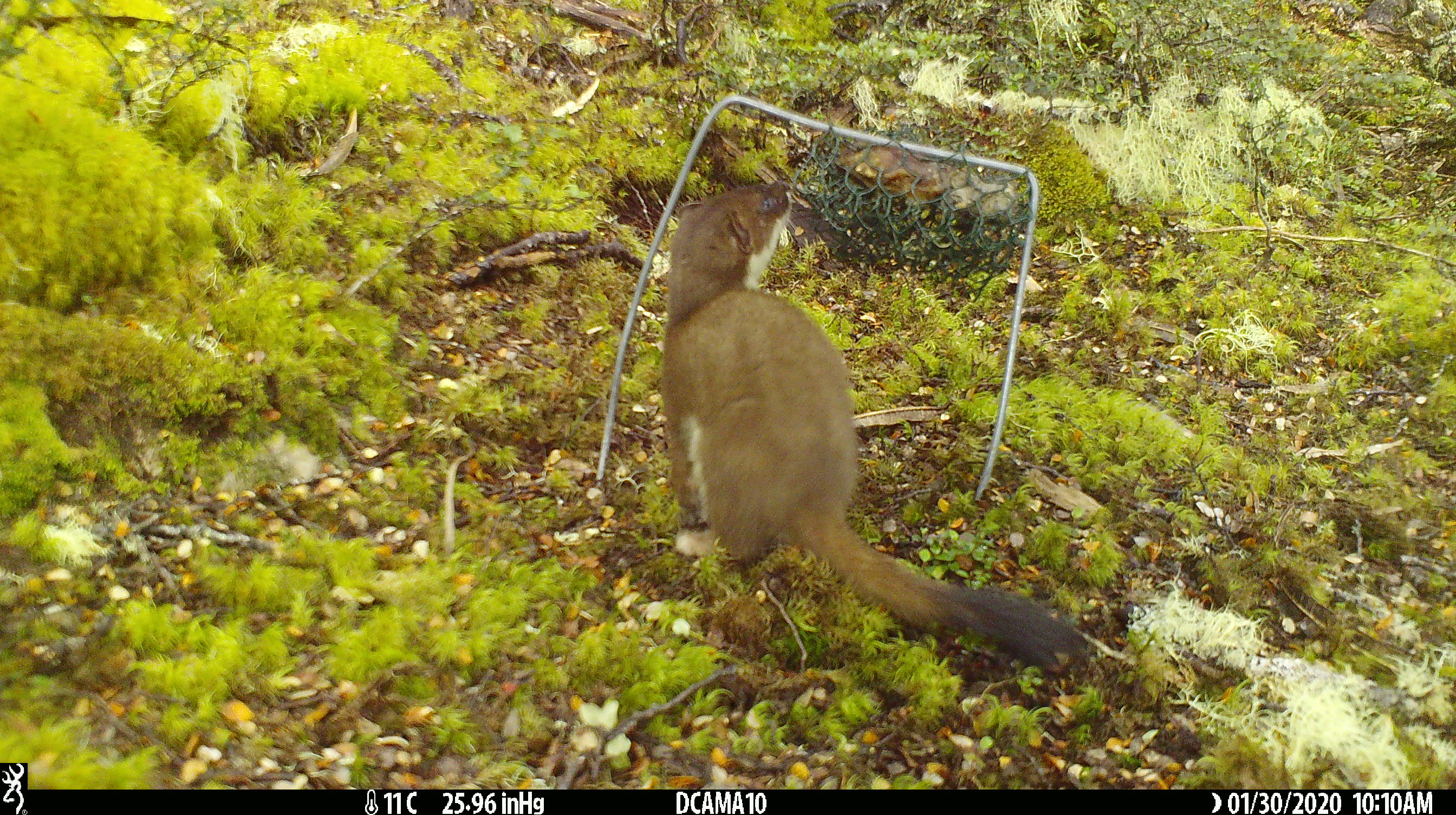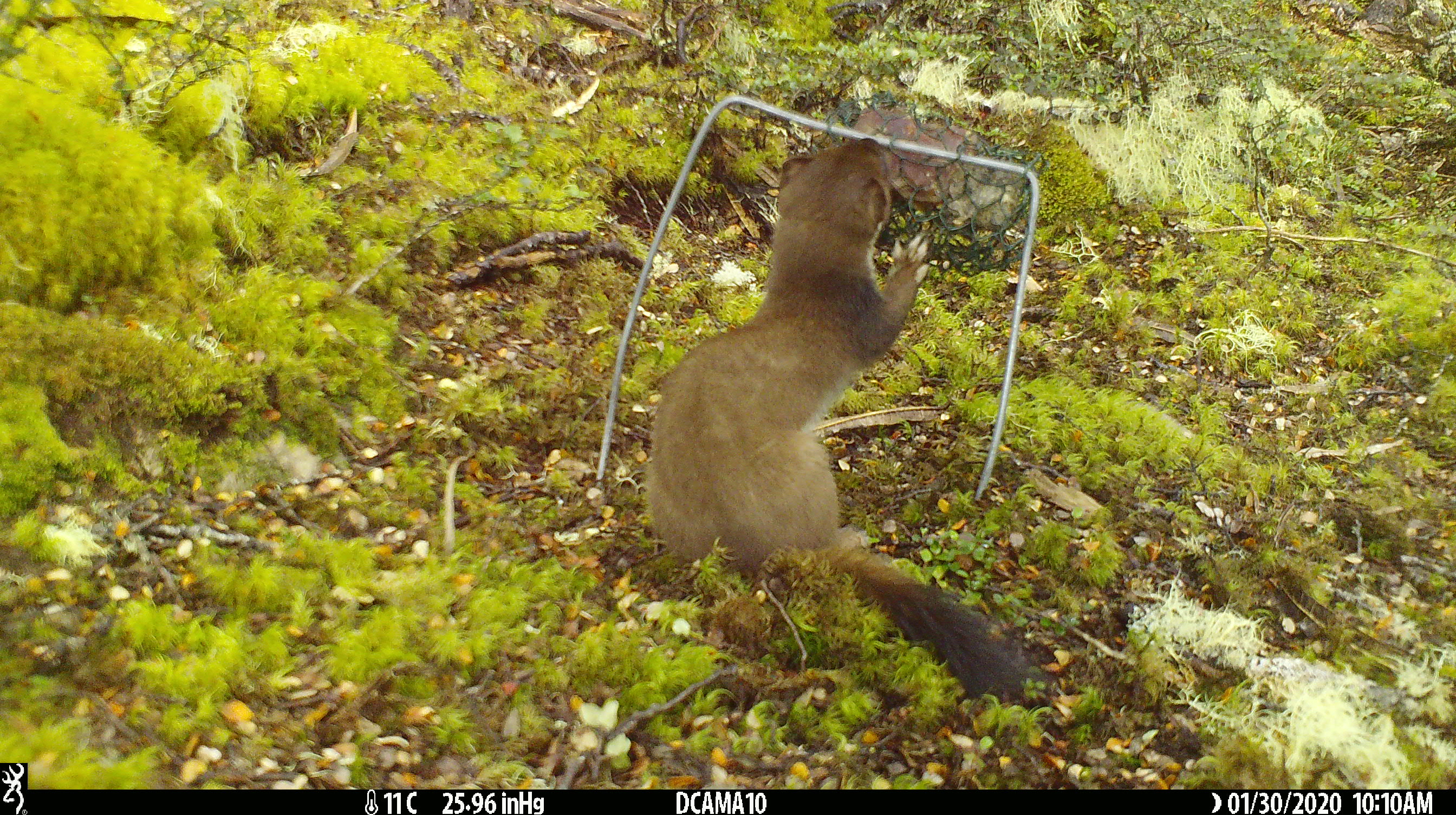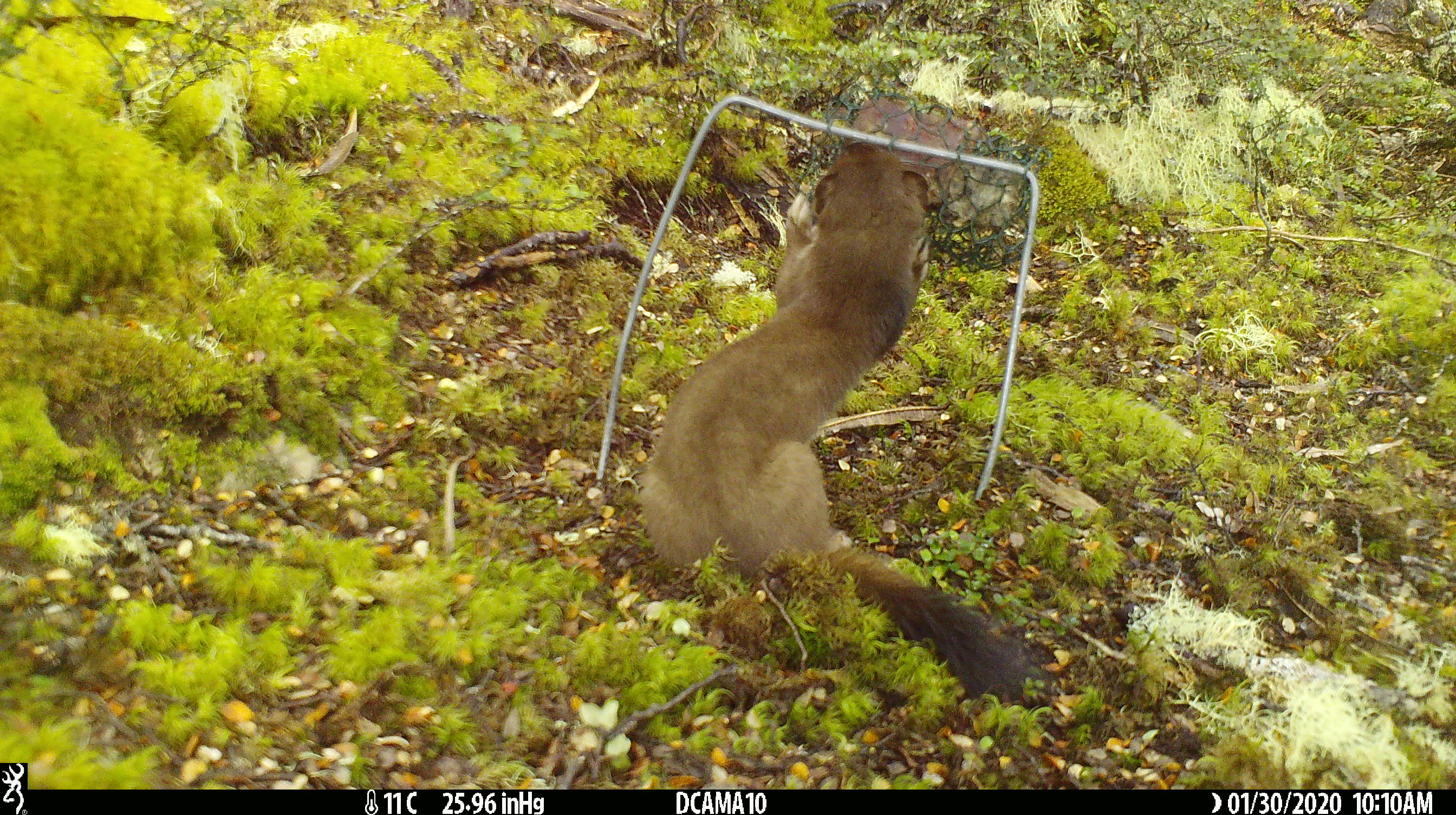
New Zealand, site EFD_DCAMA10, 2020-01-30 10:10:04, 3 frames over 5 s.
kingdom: Animalia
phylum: Chordata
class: Mammalia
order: Carnivora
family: Mustelidae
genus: Mustela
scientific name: Mustela erminea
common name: stoat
Stoat (Mustela erminea).